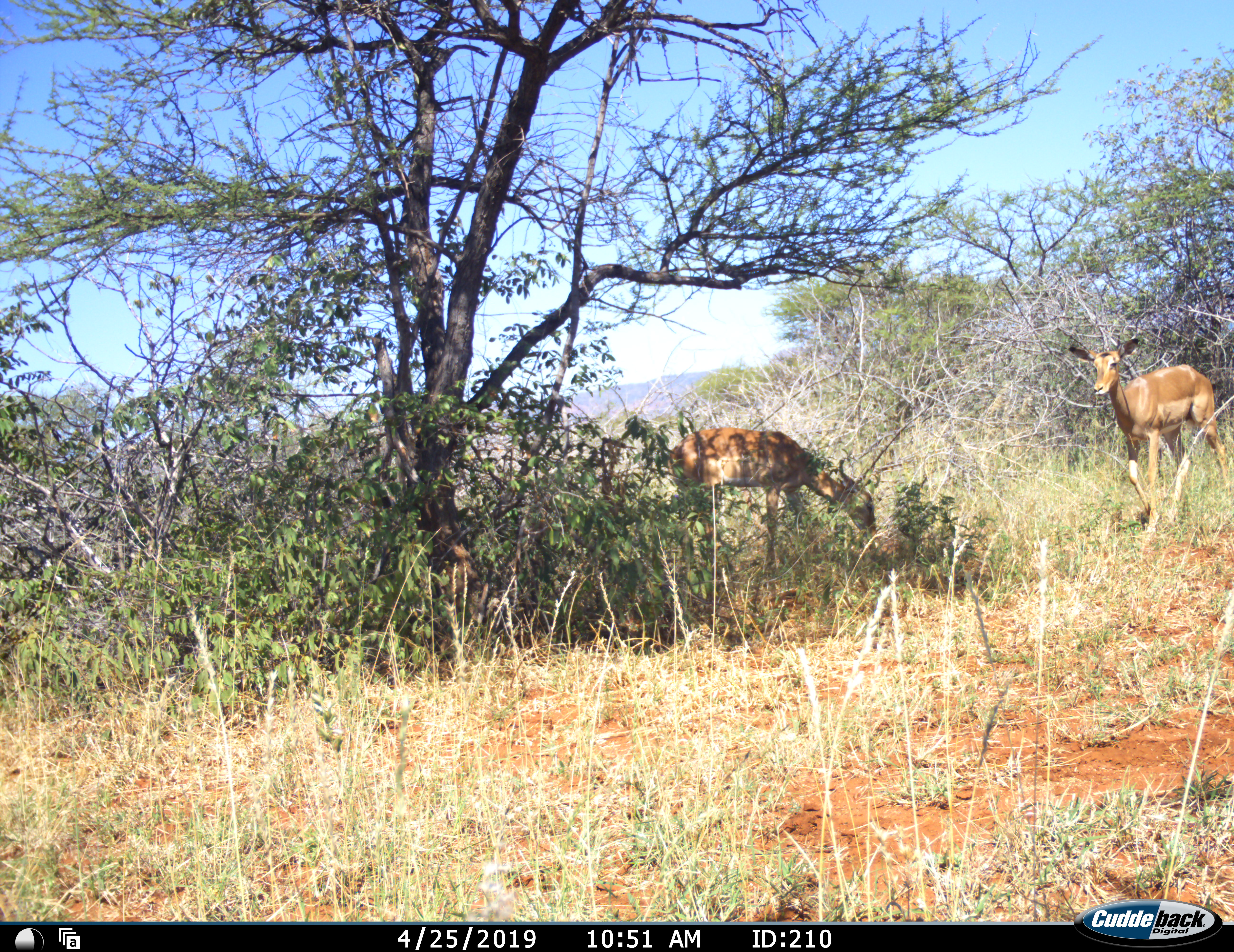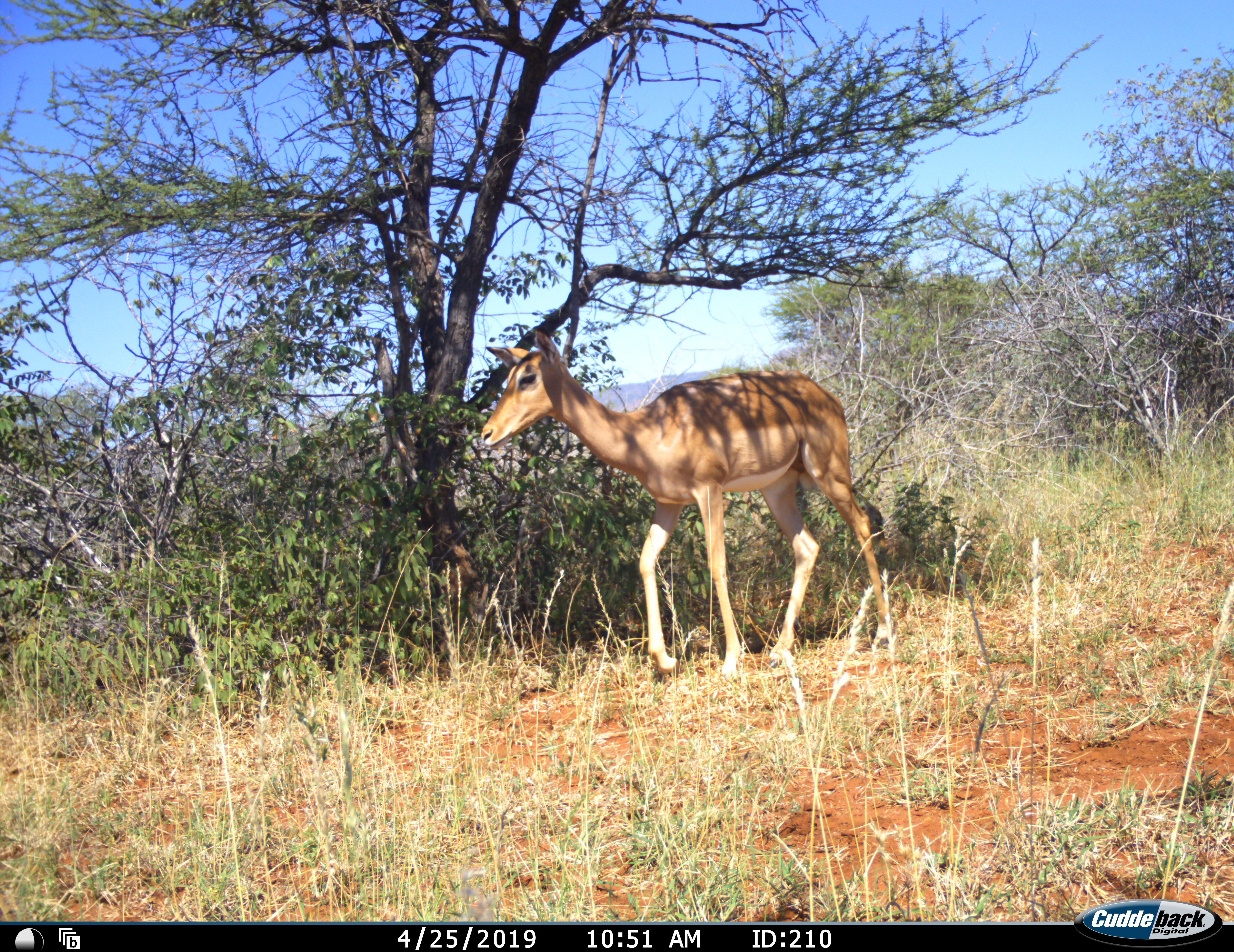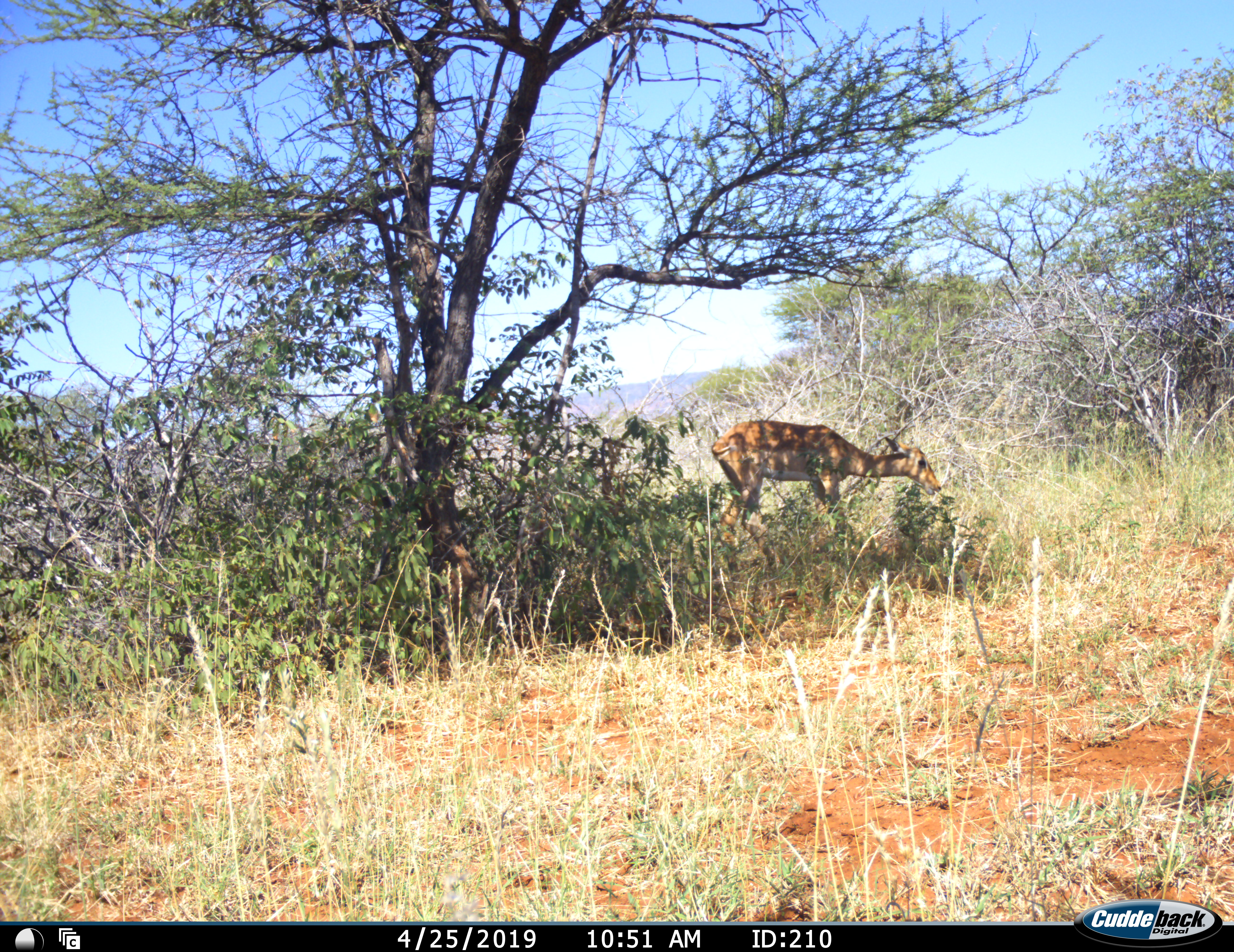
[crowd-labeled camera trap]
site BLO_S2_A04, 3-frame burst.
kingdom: Animalia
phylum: Chordata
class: Mammalia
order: Artiodactyla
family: Bovidae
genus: Aepyceros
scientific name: Aepyceros melampus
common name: impala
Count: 2.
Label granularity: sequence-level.